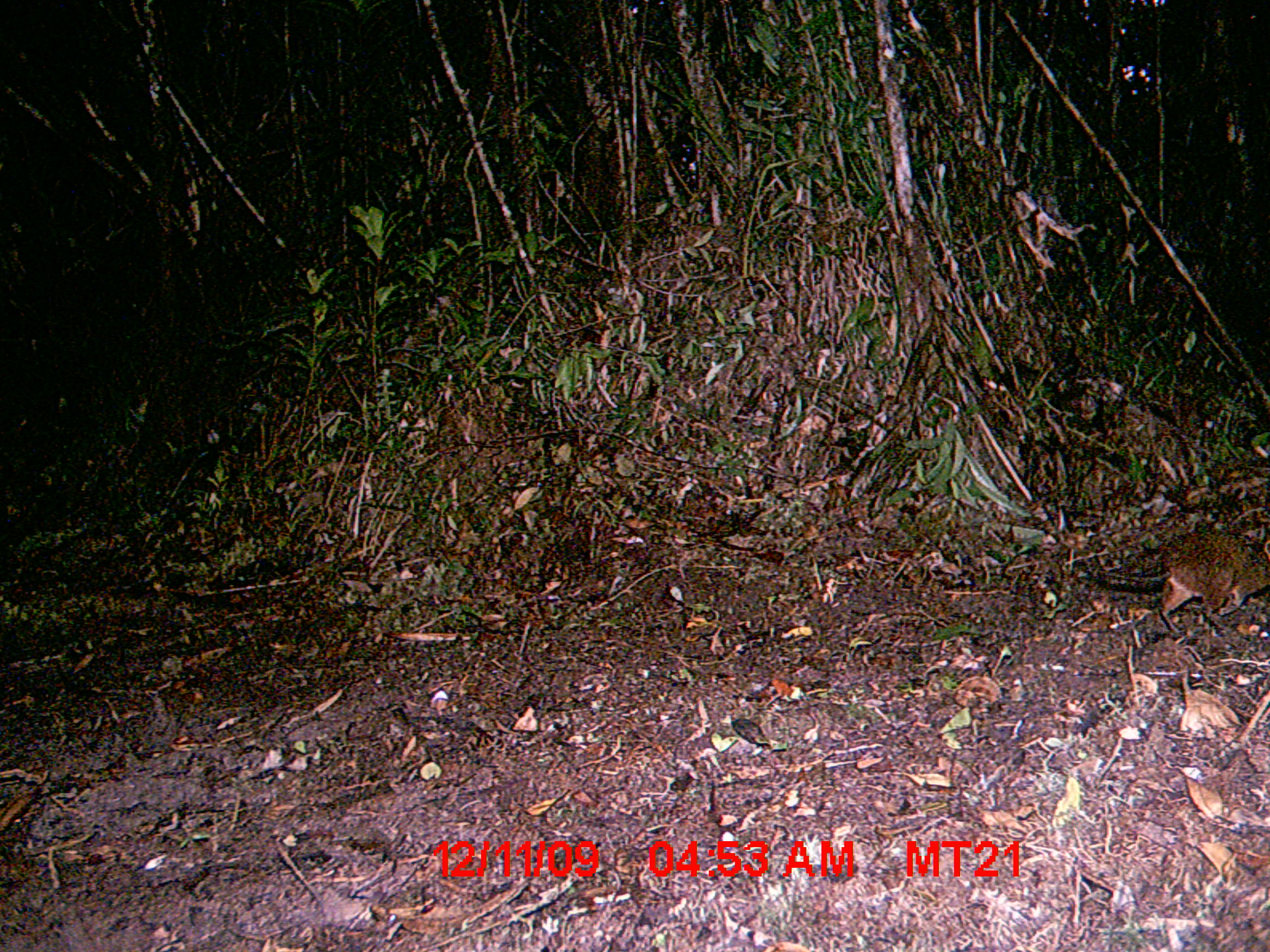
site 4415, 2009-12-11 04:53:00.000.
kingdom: Animalia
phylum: Chordata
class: Mammalia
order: Rodentia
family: Nesomyidae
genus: Hypogeomys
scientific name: Hypogeomys antimena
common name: malagasy giant rat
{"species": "Hypogeomys antimena (malagasy giant rat)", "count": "1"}